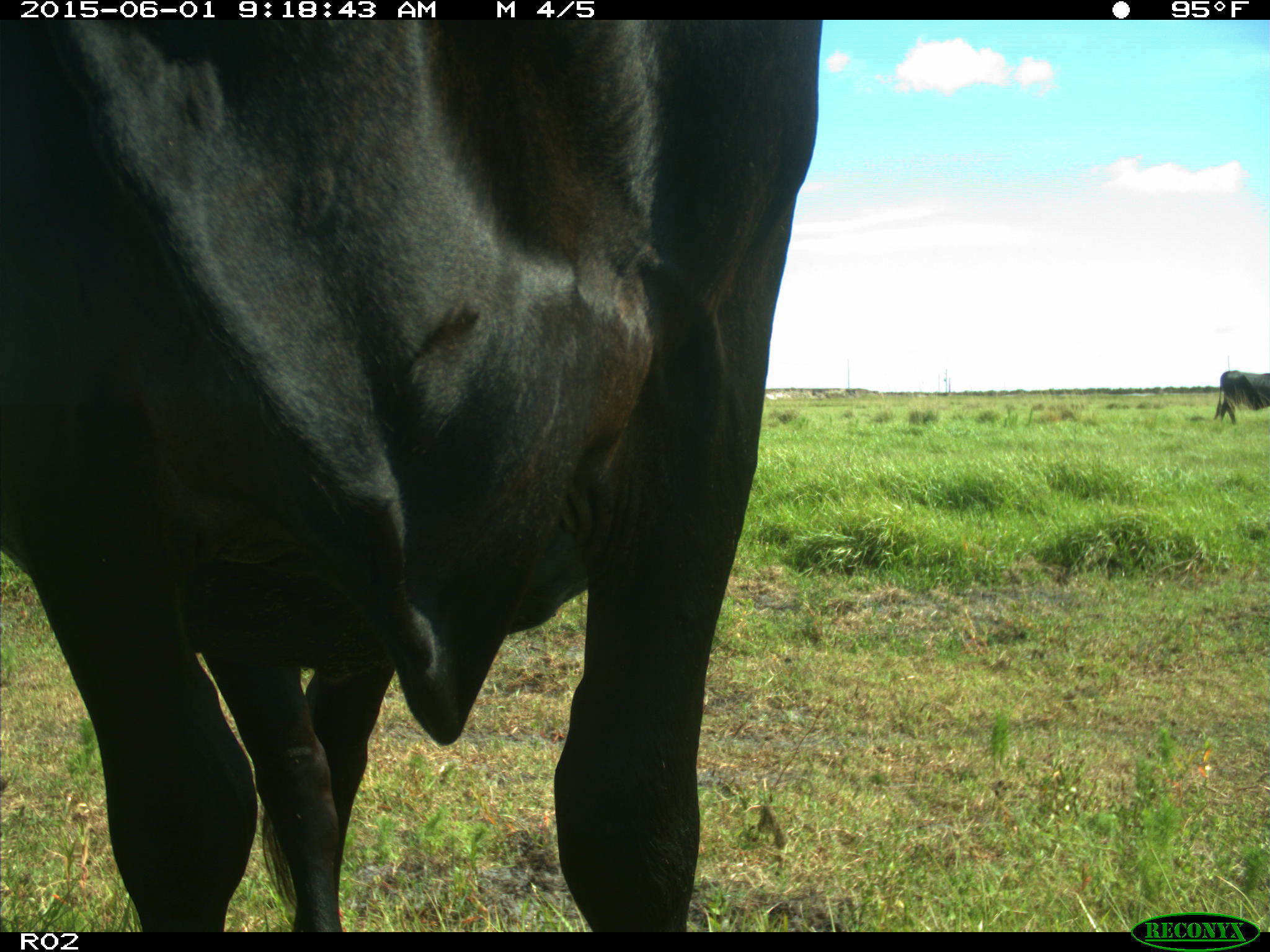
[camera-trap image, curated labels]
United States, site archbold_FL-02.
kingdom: Animalia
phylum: Chordata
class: Mammalia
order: Artiodactyla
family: Bovidae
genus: Bos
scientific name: Bos taurus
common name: domestic cow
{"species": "Bos taurus (domestic cow)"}